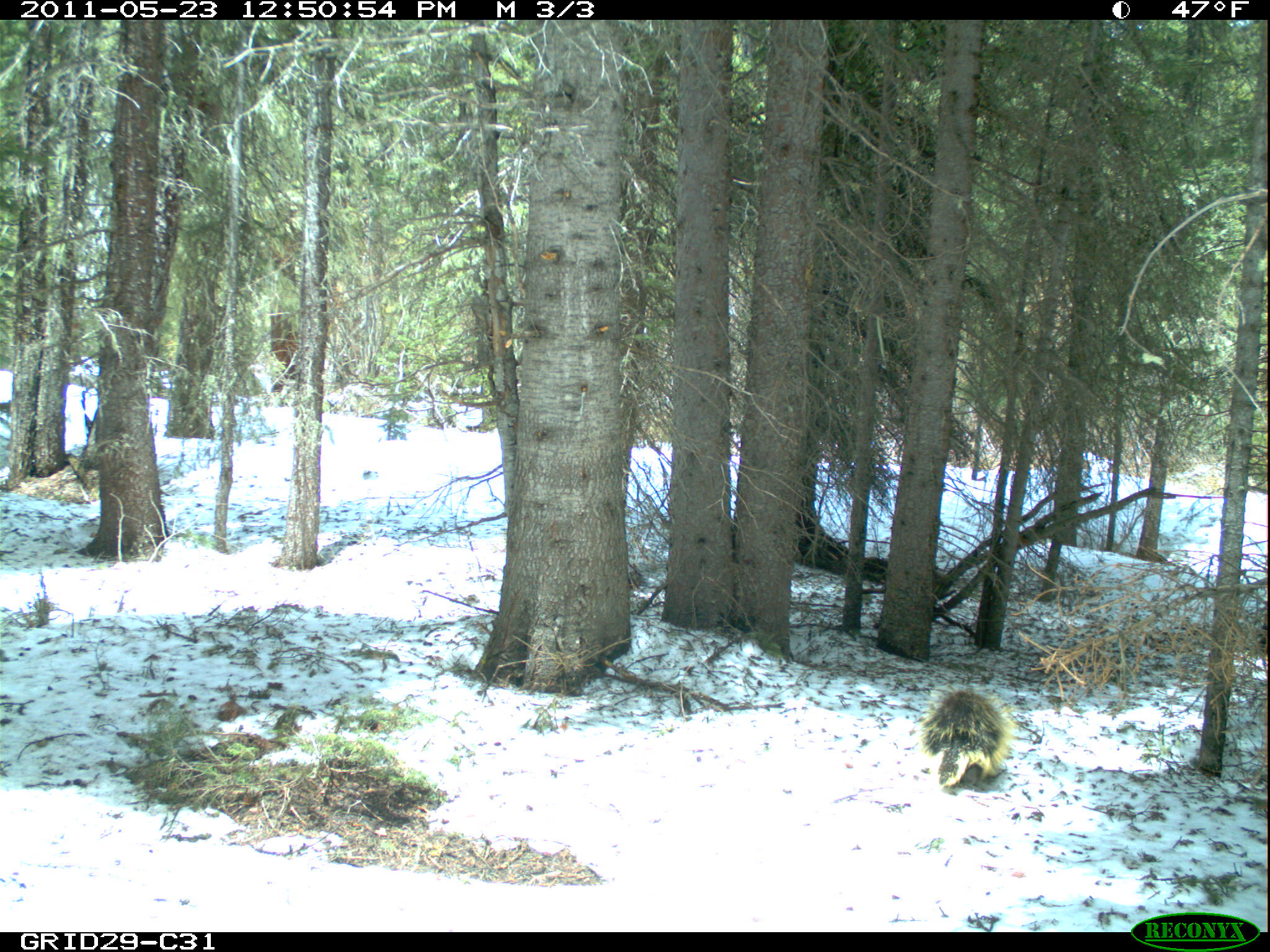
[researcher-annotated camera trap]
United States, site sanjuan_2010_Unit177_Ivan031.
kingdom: Animalia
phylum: Chordata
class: Mammalia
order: Rodentia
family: Erethizontidae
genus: Erethizon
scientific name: Erethizon dorsatum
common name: north american porcupine